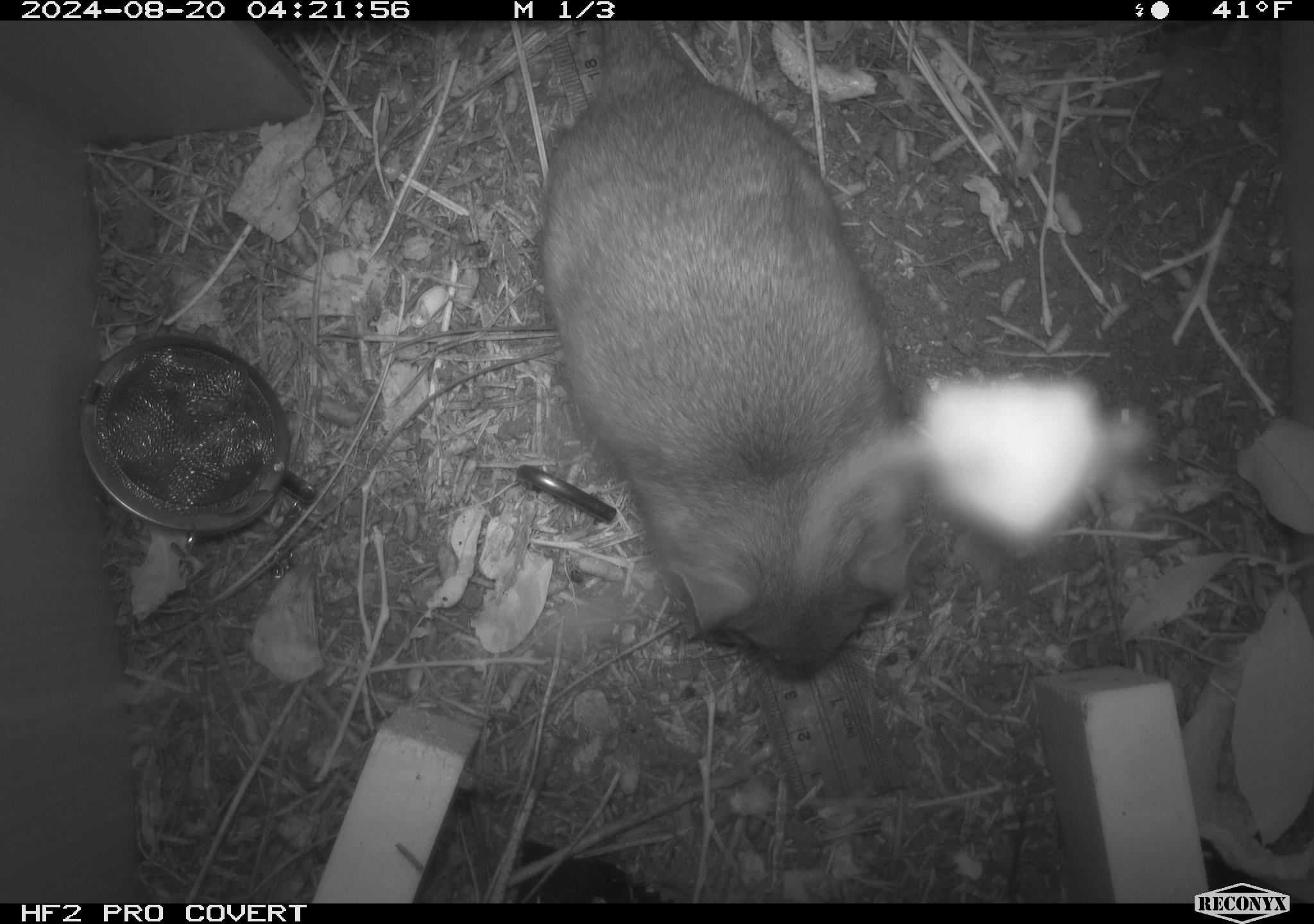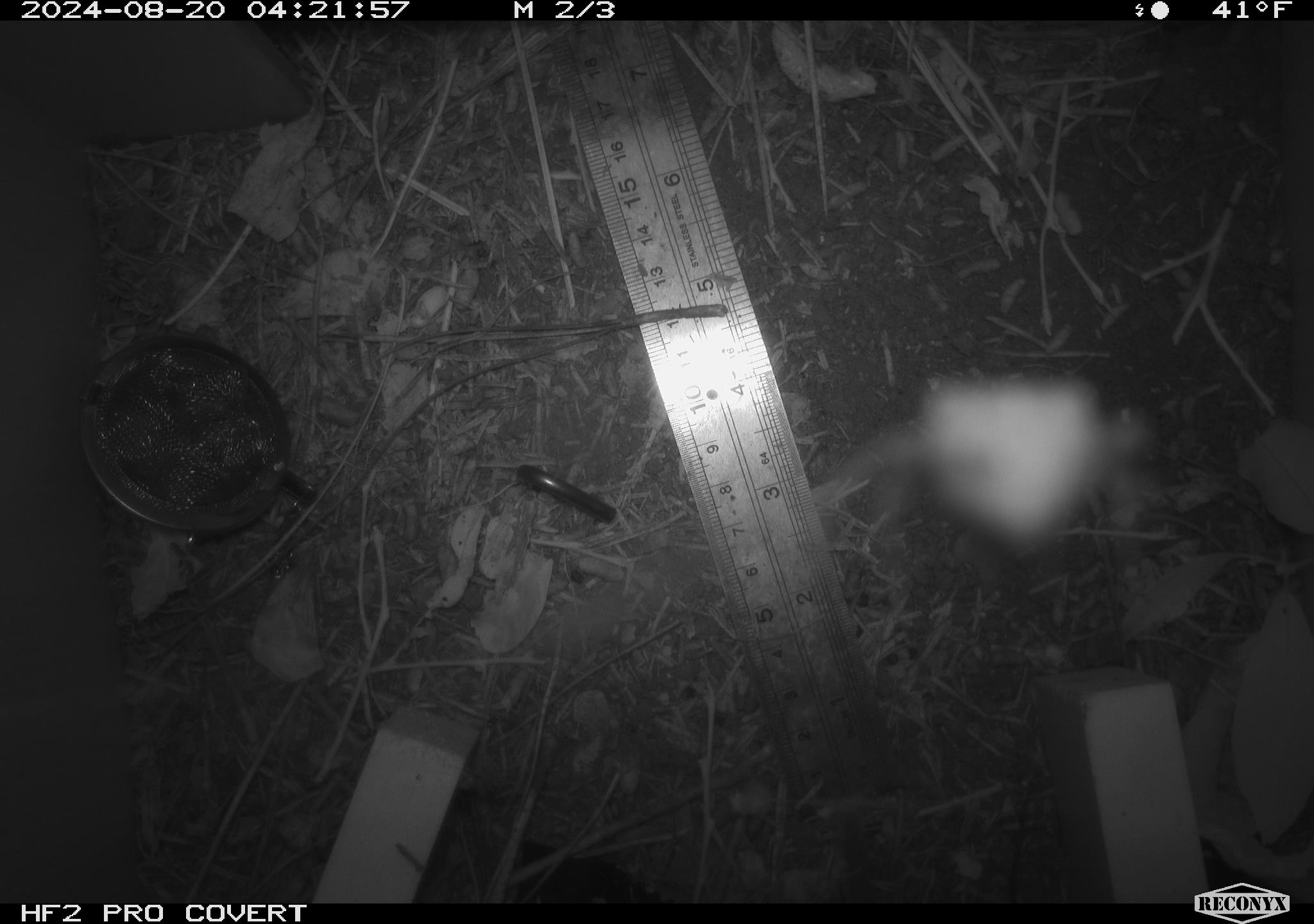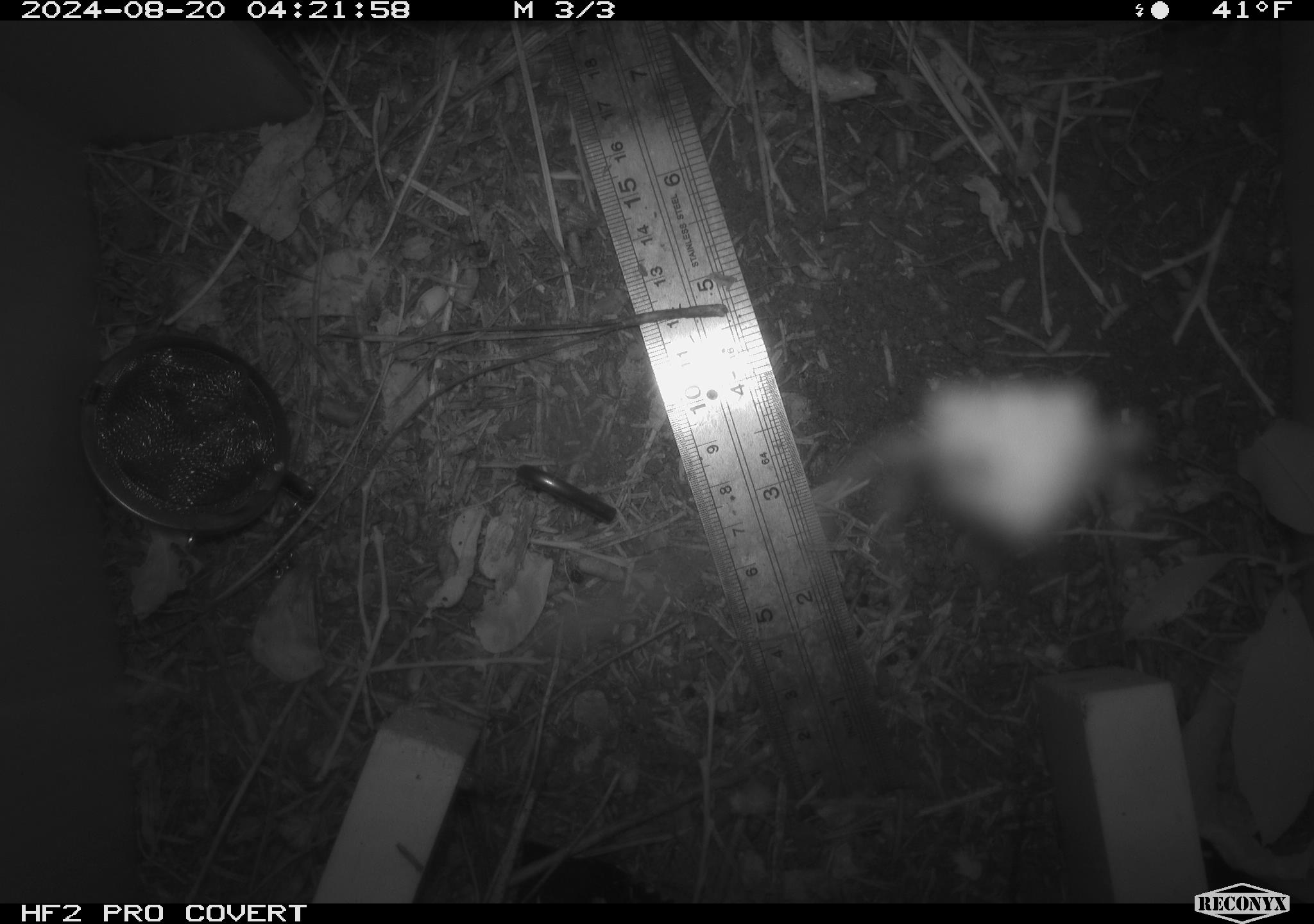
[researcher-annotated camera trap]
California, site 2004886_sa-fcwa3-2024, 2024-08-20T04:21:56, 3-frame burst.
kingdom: Animalia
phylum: Chordata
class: Mammalia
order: Rodentia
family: Cricetidae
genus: Neotoma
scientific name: Neotoma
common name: pack rat or woodrat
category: neotoma species